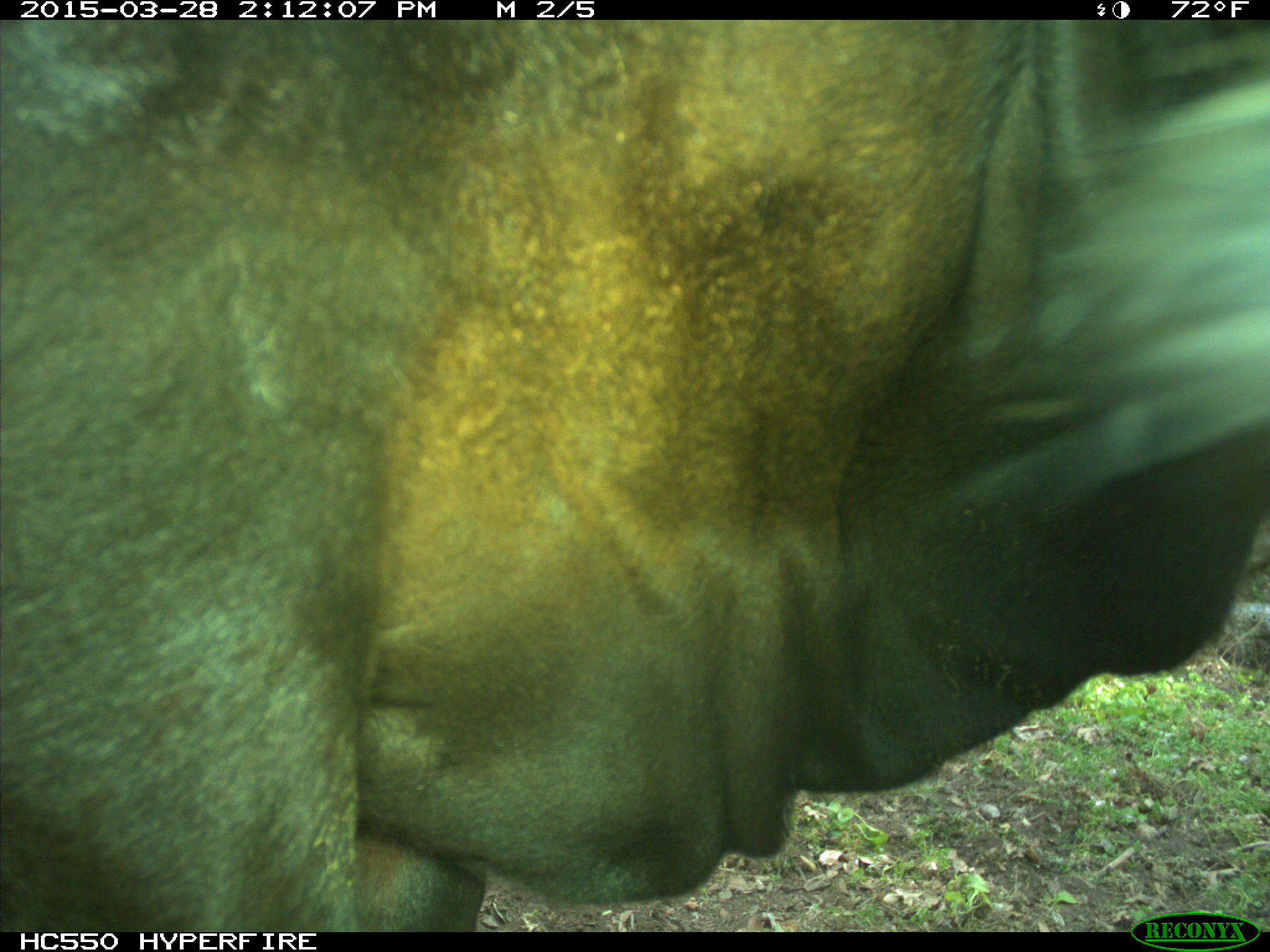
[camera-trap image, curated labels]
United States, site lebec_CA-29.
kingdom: Animalia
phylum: Chordata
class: Mammalia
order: Artiodactyla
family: Bovidae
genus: Bos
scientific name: Bos taurus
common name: domestic cow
Bos taurus (domestic cow).